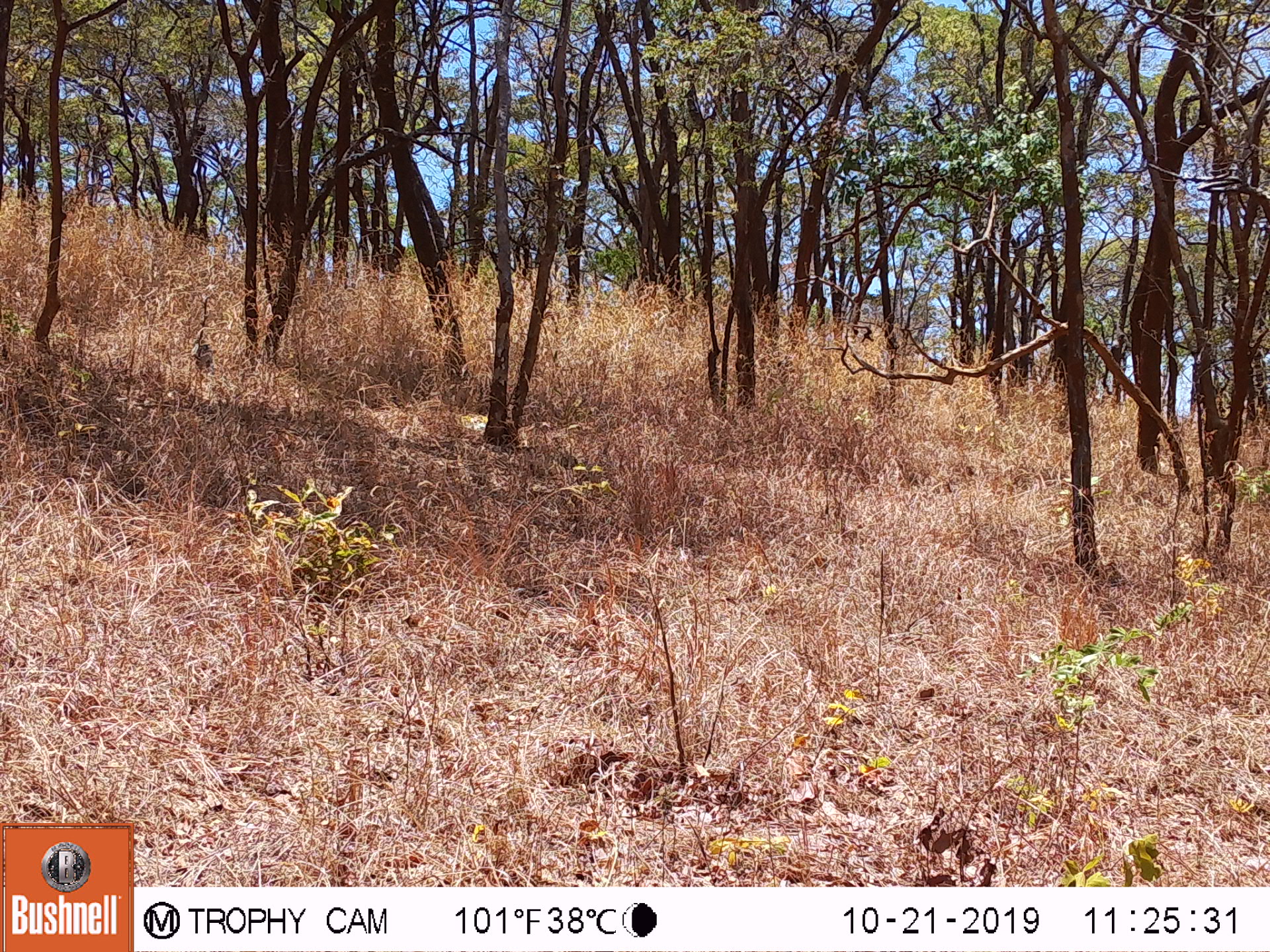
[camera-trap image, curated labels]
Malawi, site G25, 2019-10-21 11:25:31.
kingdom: Animalia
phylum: Chordata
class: Mammalia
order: Primates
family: Cercopithecidae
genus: Chlorocebus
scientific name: Chlorocebus pygerythrus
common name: vervet monkey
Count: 1.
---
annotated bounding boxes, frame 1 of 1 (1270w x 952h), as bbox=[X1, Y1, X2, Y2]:
vervet monkey: bbox=[189, 334, 215, 371]